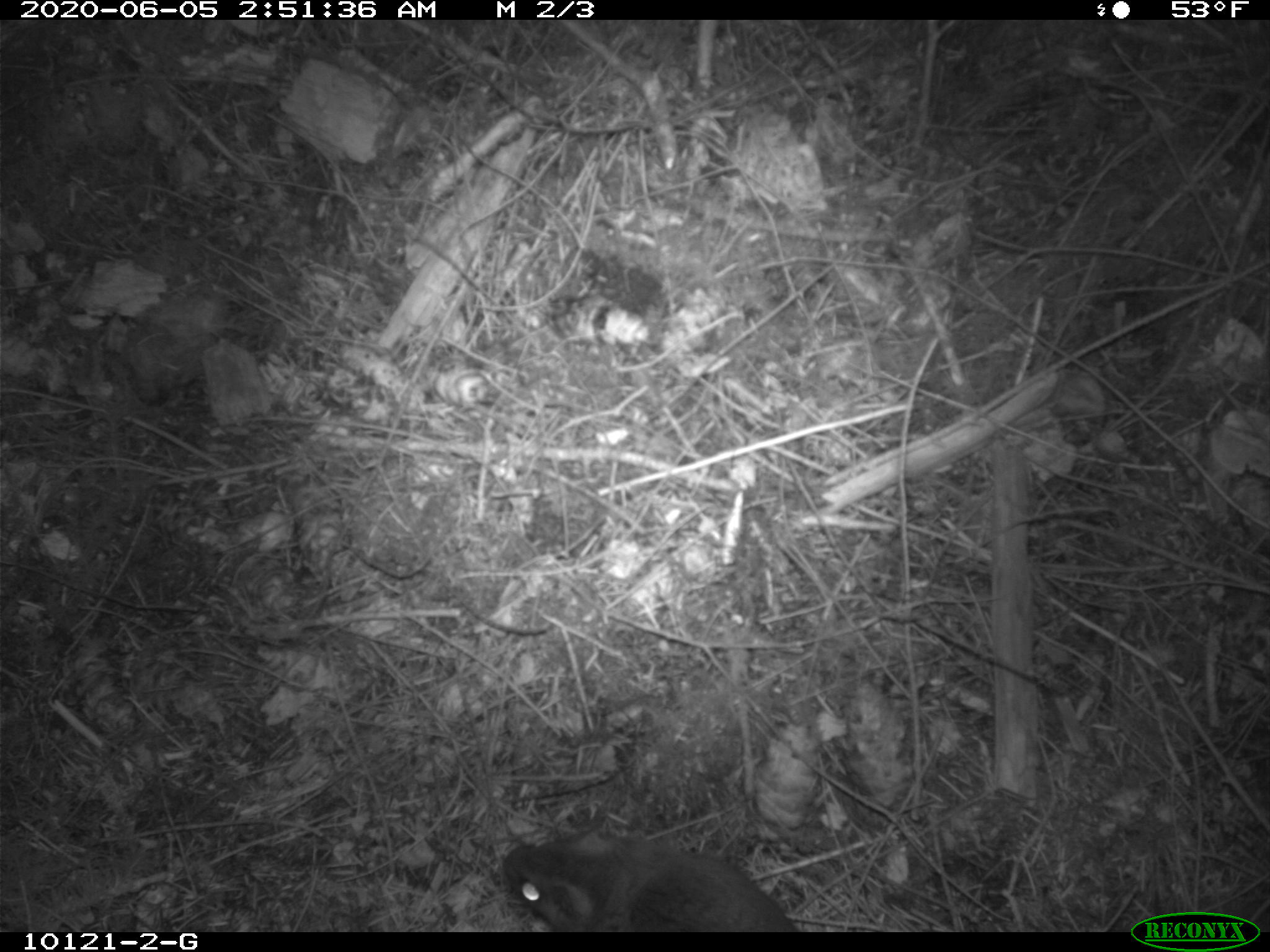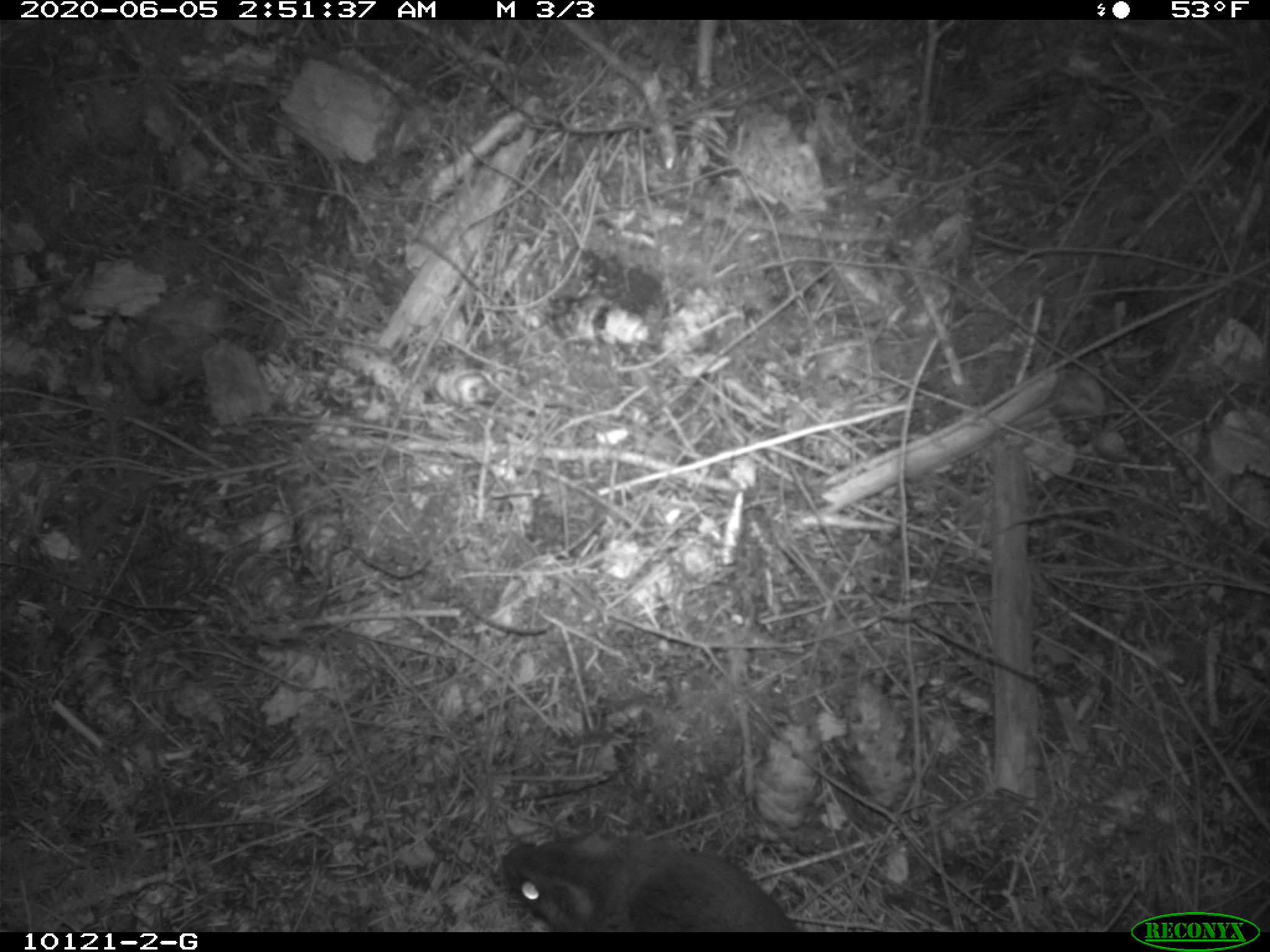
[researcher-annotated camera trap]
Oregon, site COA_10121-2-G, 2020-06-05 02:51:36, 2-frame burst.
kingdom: Animalia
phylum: Chordata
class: Mammalia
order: Rodentia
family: Sciuridae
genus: Glaucomys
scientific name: Glaucomys oregonensis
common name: humboldt's flying squirrel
Humboldt's flying squirrel (Glaucomys oregonensis).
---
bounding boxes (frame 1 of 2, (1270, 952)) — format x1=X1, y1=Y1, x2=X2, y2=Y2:
humboldt's flying squirrel: x1=485, y1=811, x2=814, y2=928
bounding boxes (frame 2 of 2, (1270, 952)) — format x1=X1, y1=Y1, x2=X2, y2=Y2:
humboldt's flying squirrel: x1=489, y1=813, x2=807, y2=928